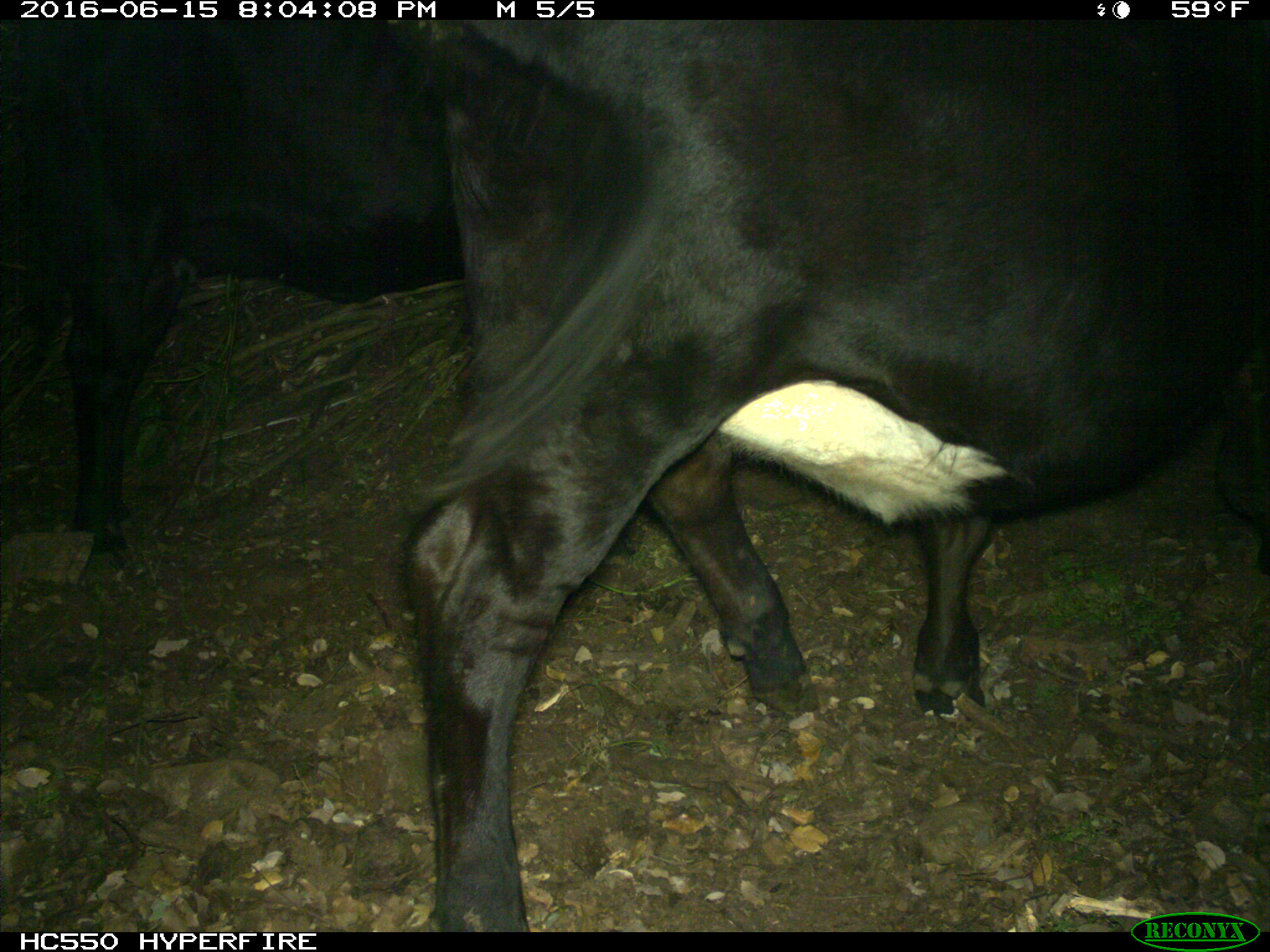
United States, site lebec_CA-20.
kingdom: Animalia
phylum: Chordata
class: Mammalia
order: Artiodactyla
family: Bovidae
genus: Bos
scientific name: Bos taurus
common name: domestic cow